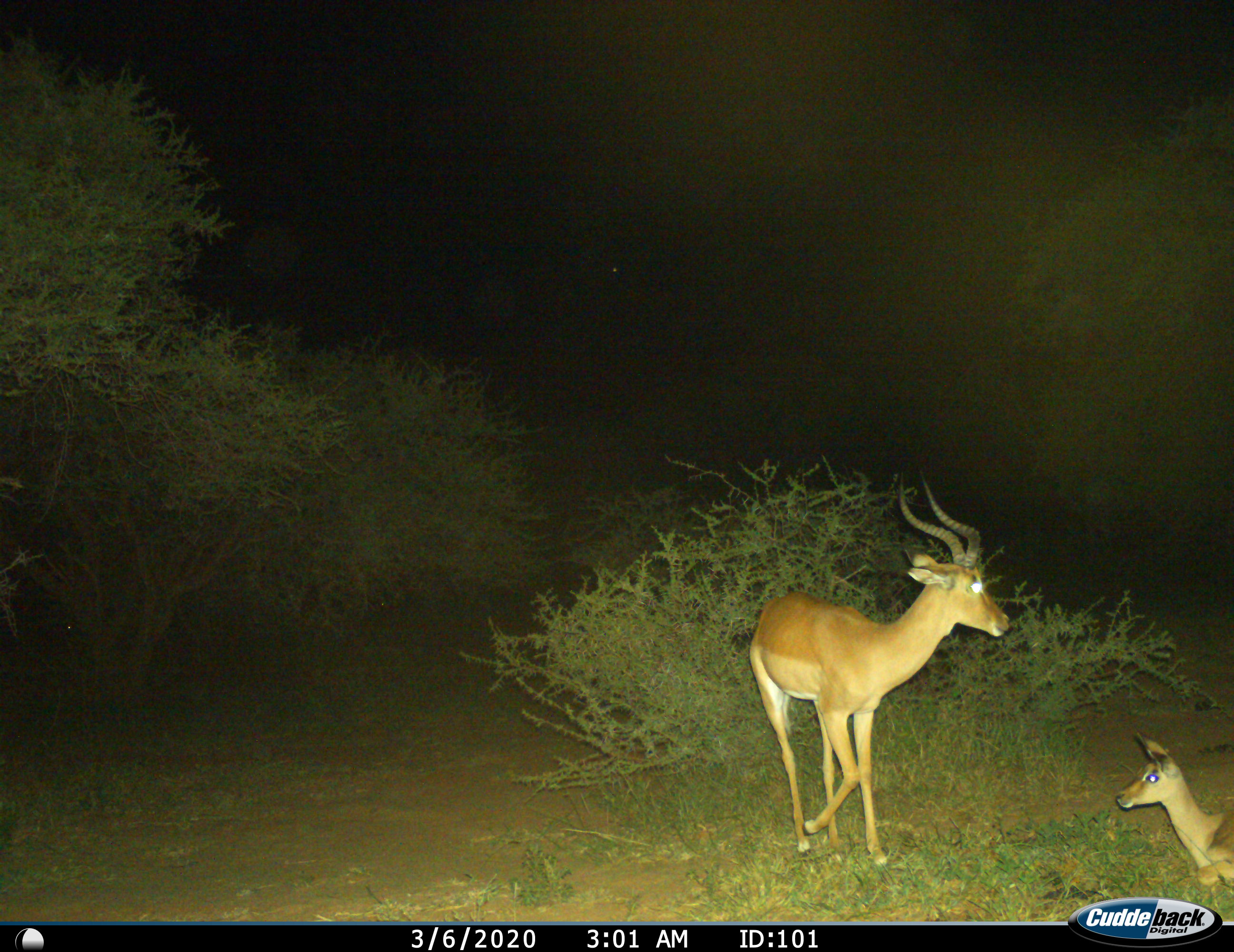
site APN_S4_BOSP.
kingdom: Animalia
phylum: Chordata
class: Mammalia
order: Artiodactyla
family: Bovidae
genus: Aepyceros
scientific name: Aepyceros melampus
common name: impala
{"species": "impala (Aepyceros melampus)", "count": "2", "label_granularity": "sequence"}